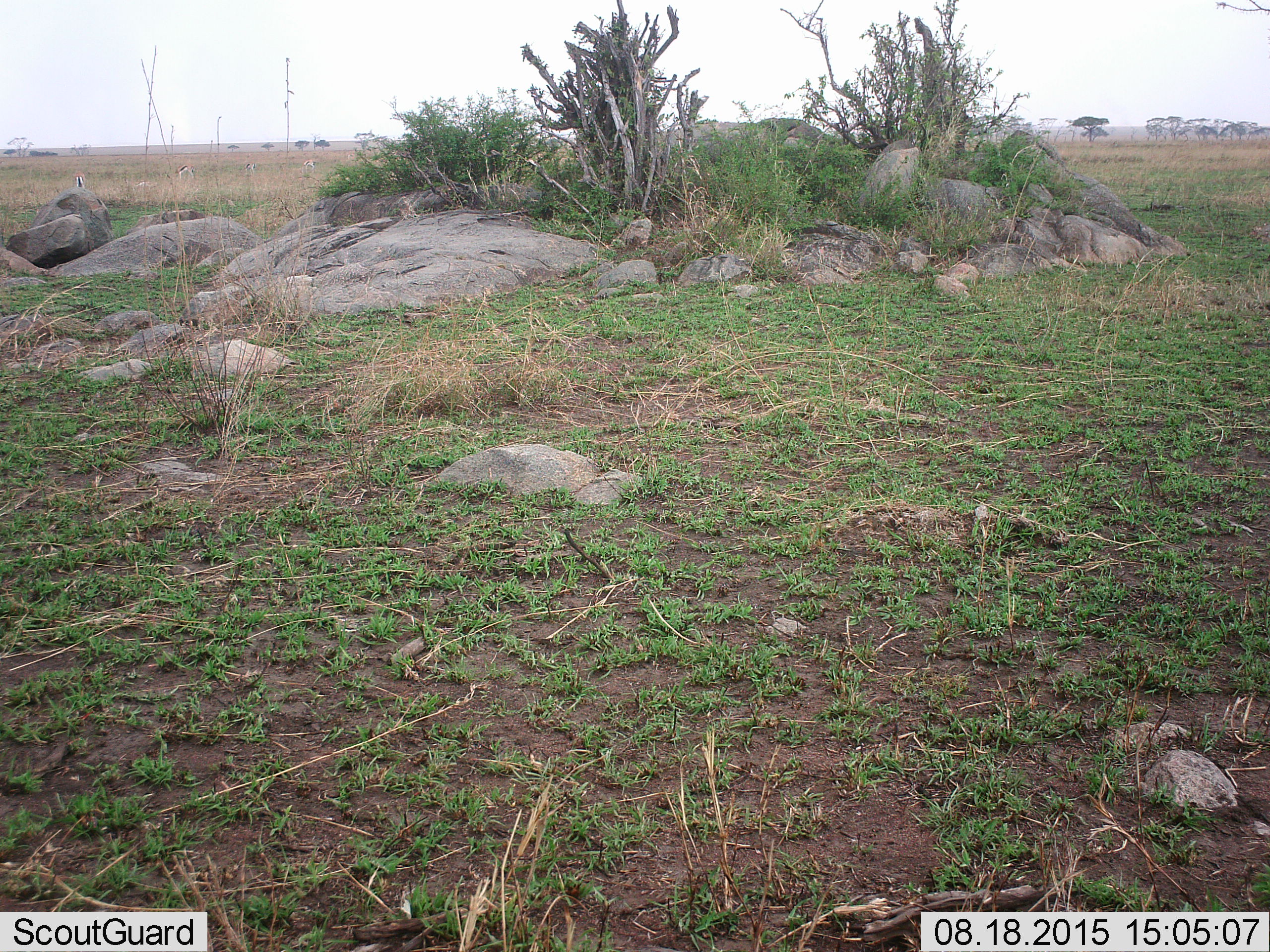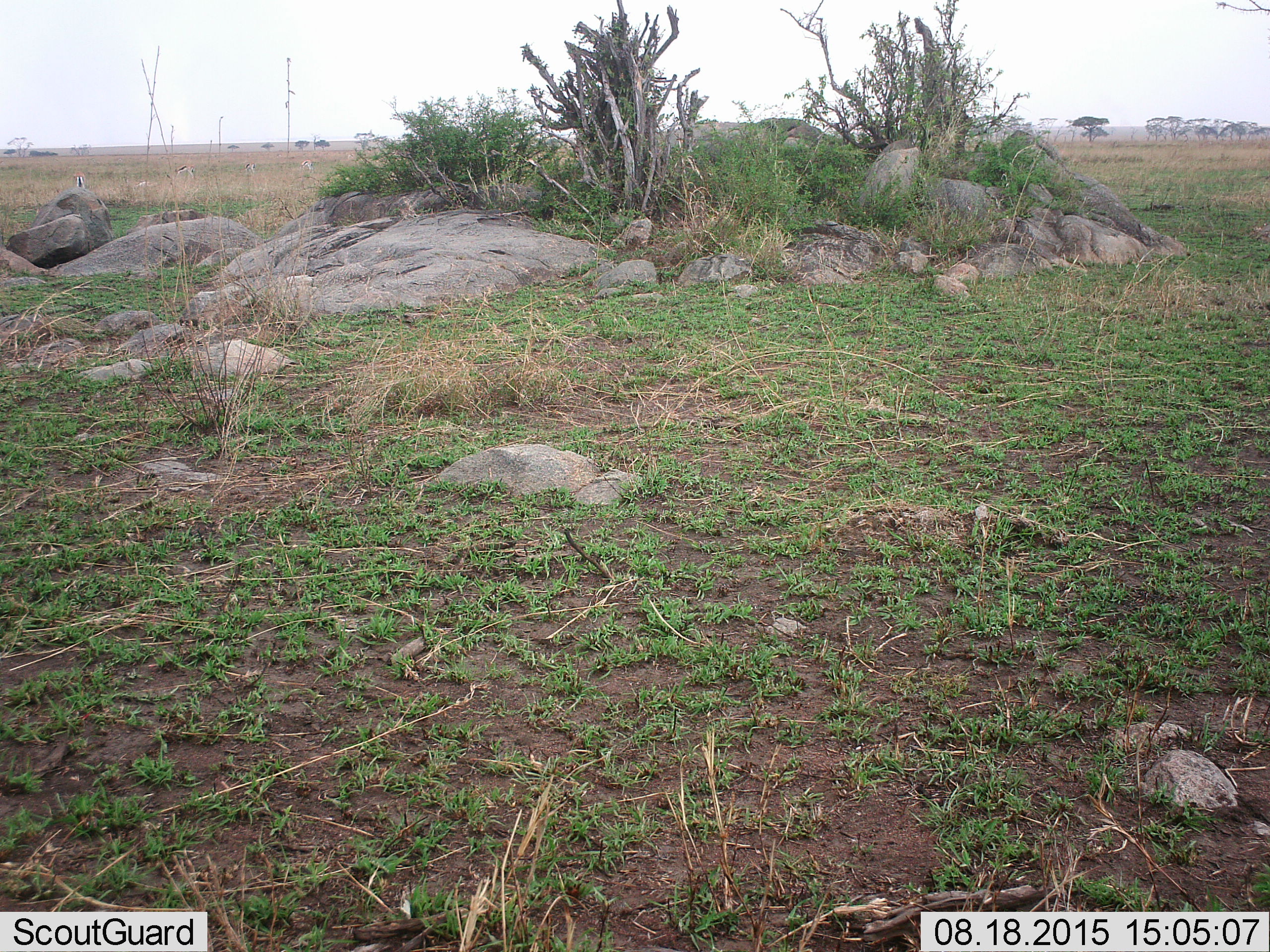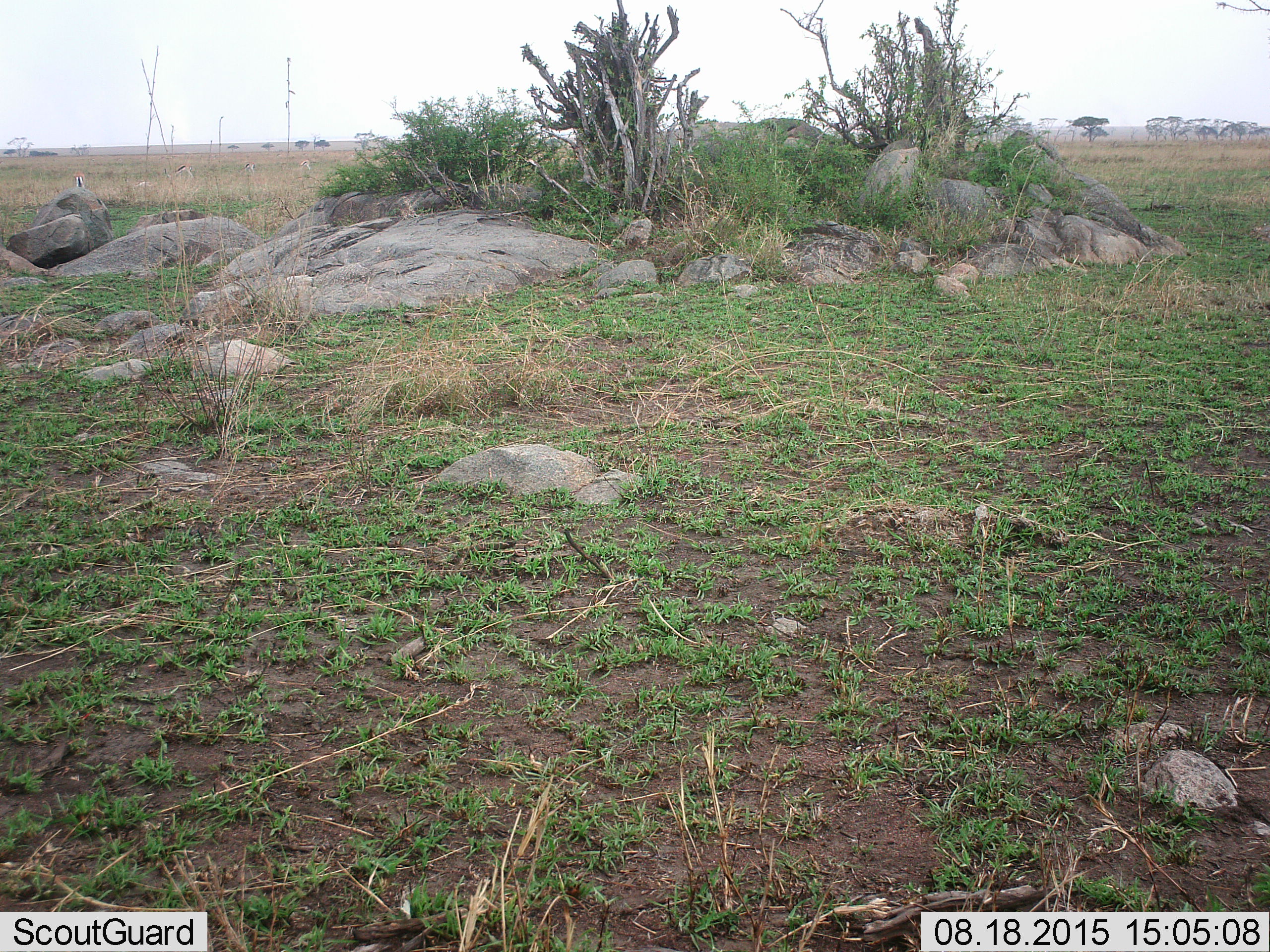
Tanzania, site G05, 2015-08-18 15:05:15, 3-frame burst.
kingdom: Animalia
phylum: Chordata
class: Mammalia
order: Artiodactyla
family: Bovidae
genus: Eudorcas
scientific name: Eudorcas thomsonii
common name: thomson's gazelle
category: gazellethomsons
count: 4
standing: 40%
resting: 0%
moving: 10%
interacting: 0%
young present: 10%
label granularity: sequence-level